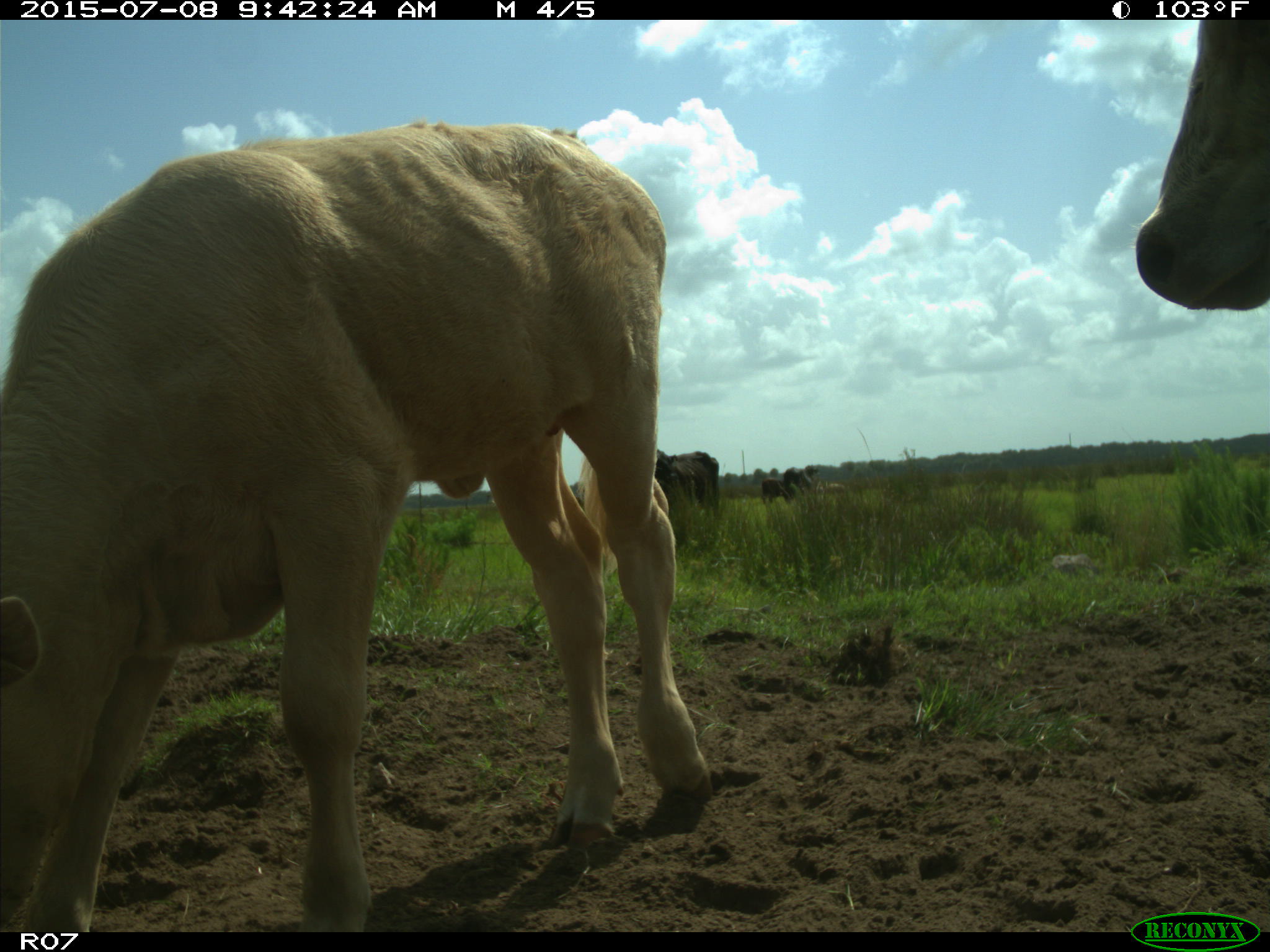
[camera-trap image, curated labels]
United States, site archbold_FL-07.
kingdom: Animalia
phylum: Chordata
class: Mammalia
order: Artiodactyla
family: Bovidae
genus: Bos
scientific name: Bos taurus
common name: domestic cow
Bos taurus (domestic cow).